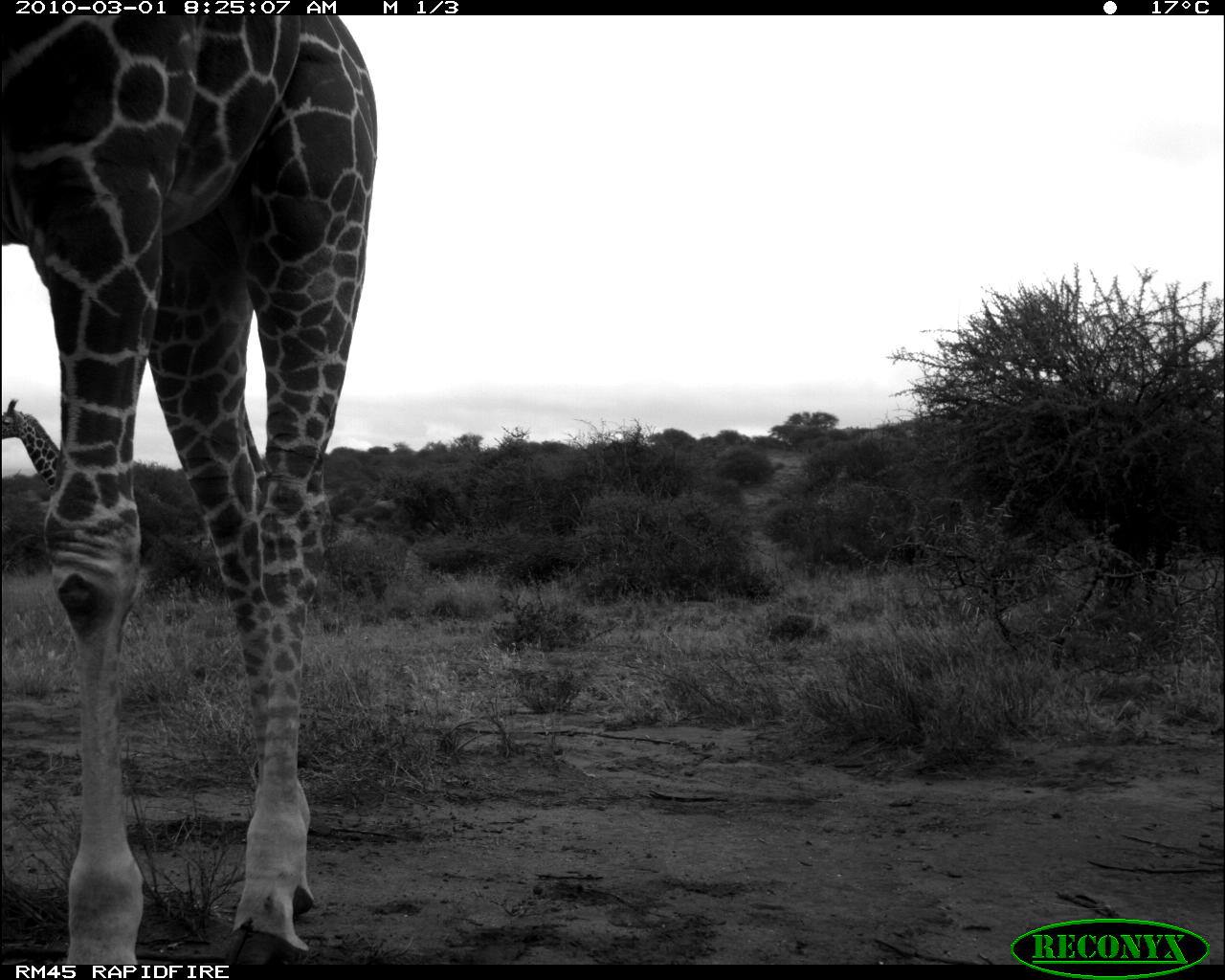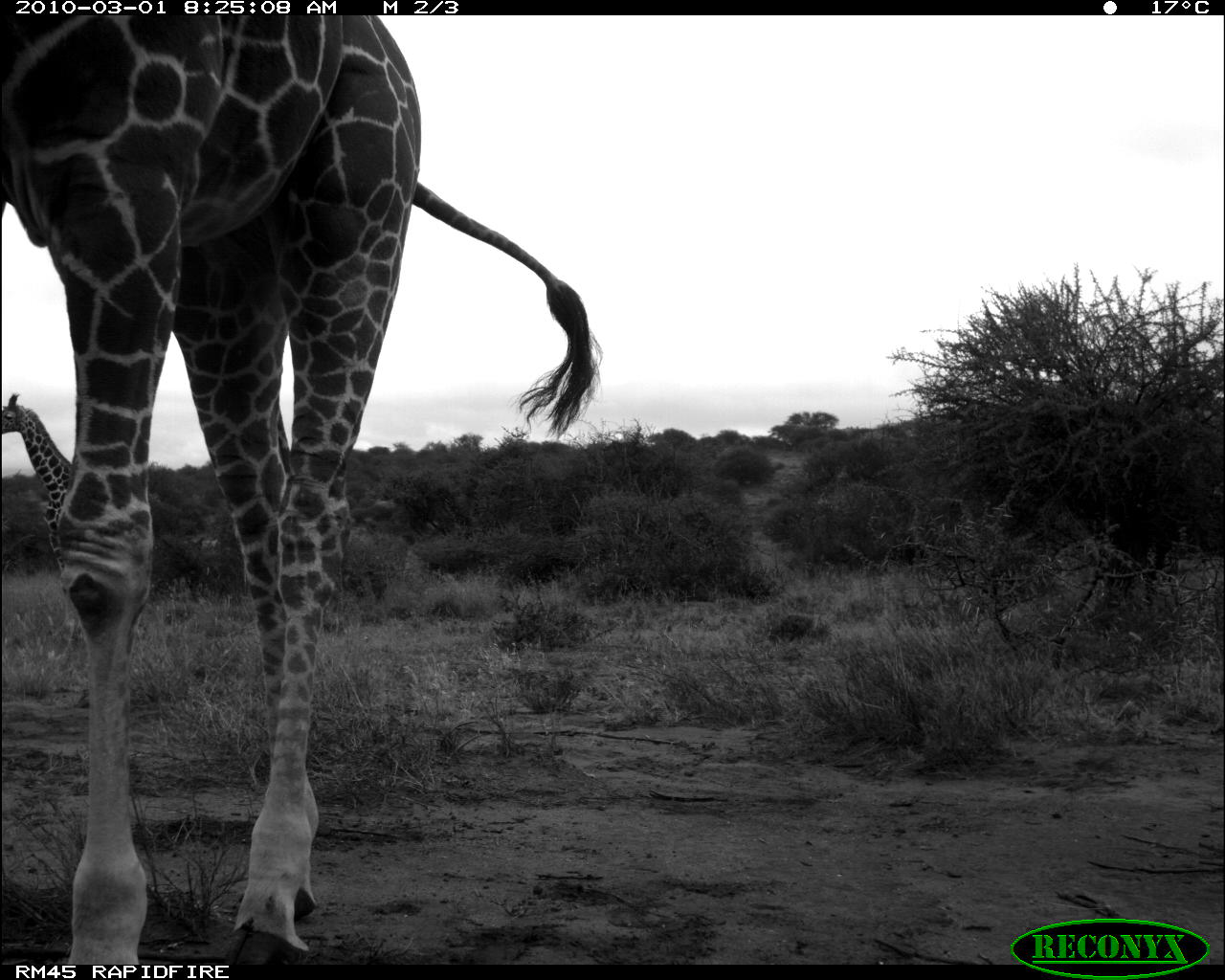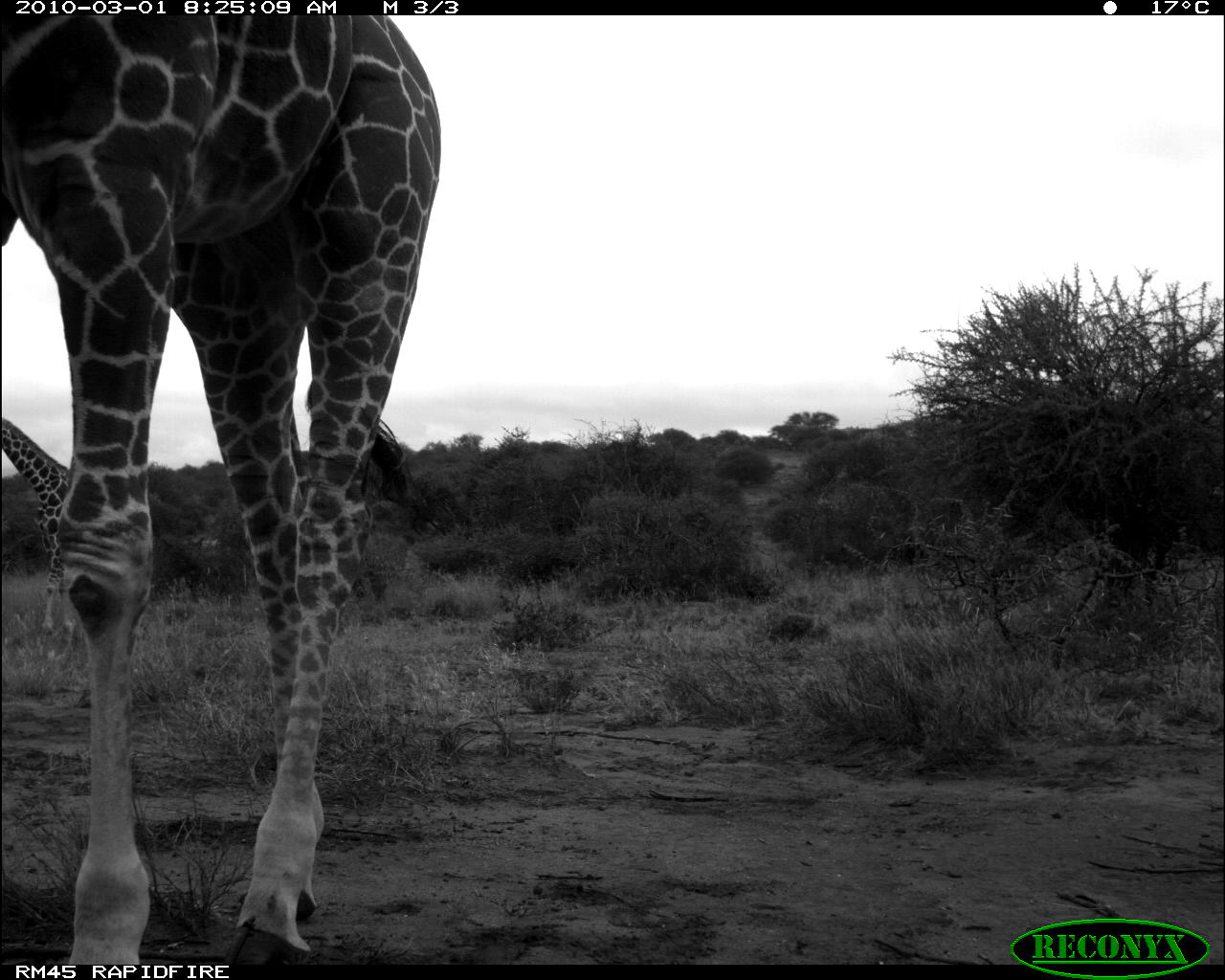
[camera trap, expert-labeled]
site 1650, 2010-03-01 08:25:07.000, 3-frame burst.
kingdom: Animalia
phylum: Chordata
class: Mammalia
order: Artiodactyla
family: Giraffidae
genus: Giraffa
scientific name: Giraffa camelopardalis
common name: giraffe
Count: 2.